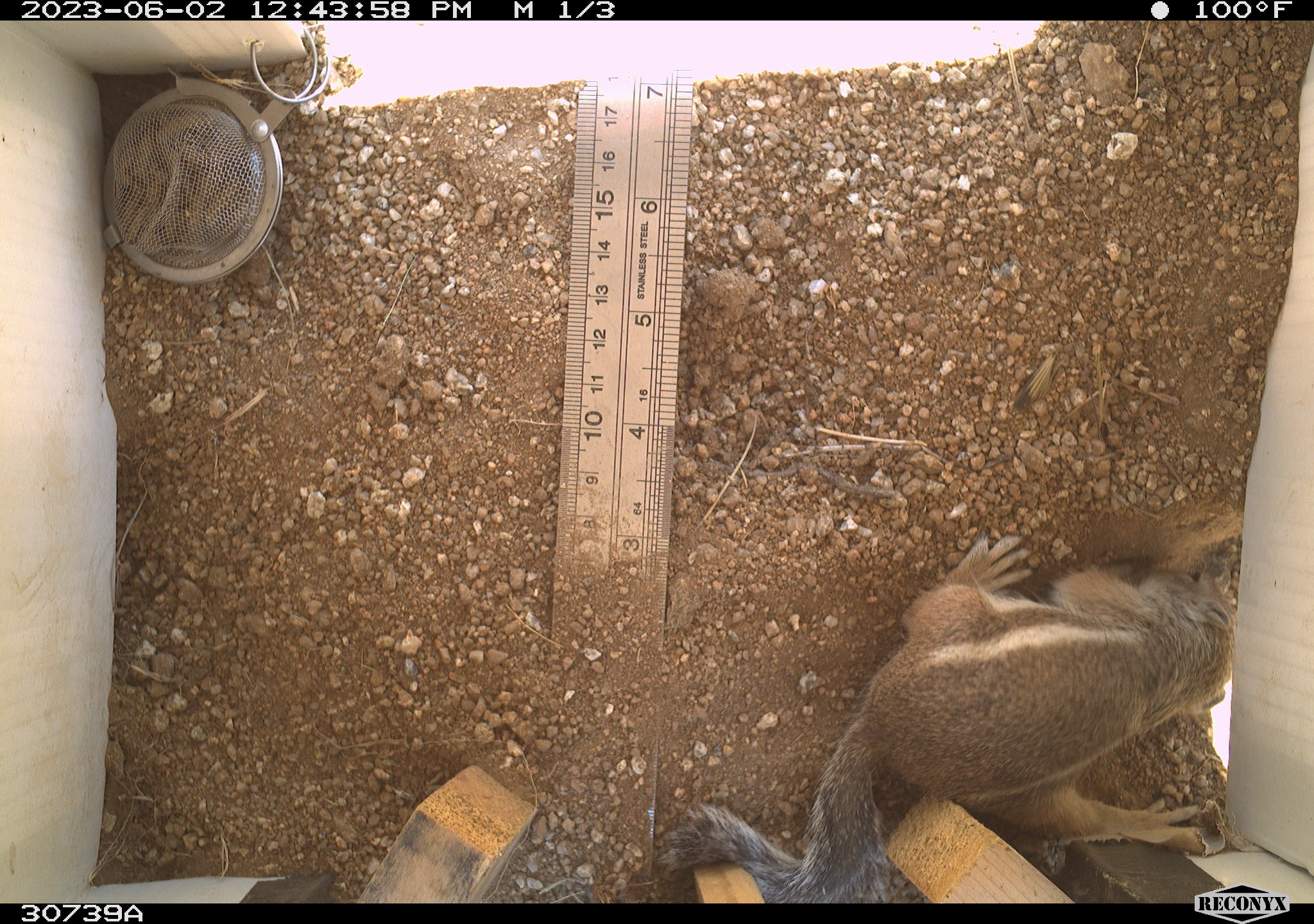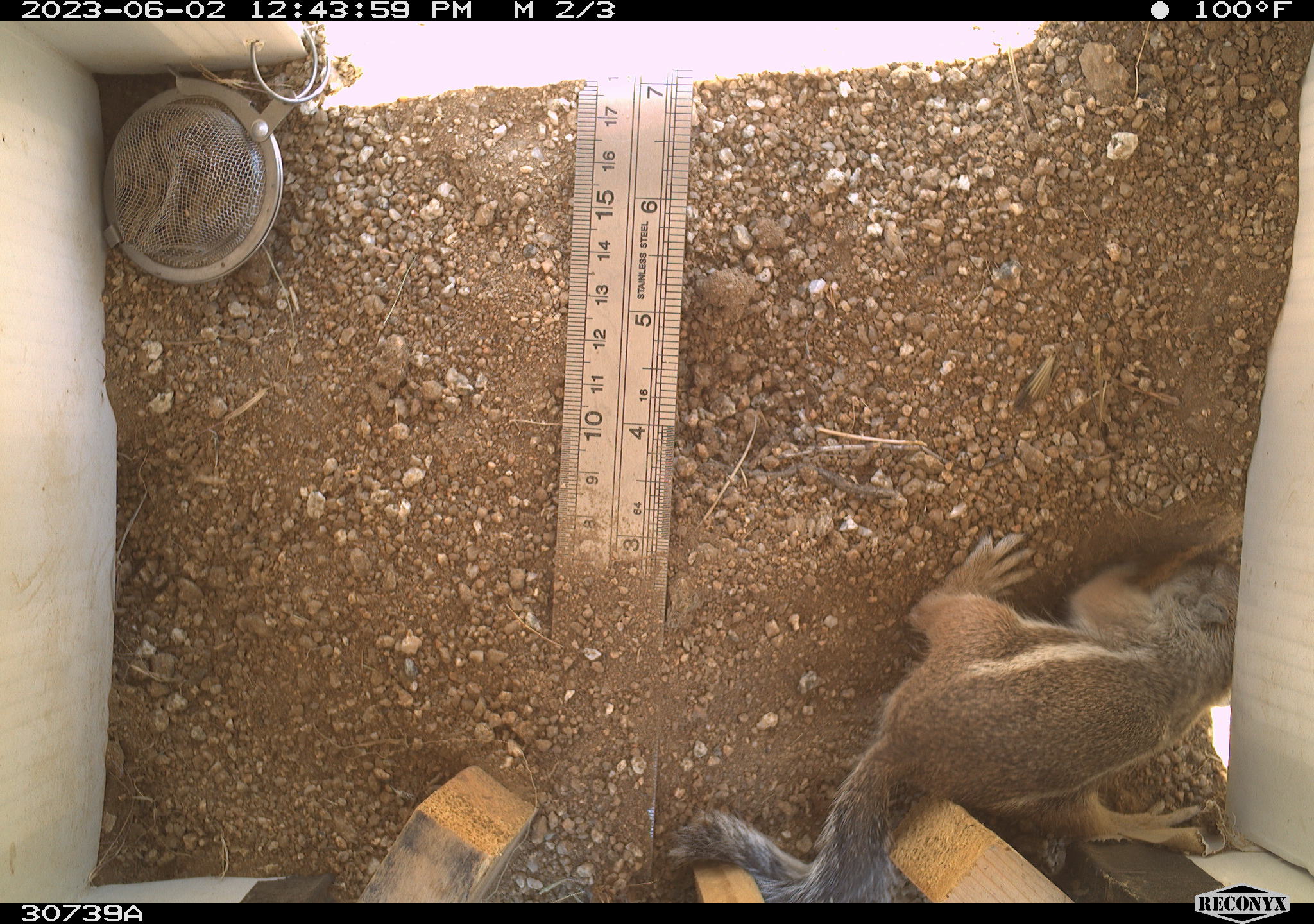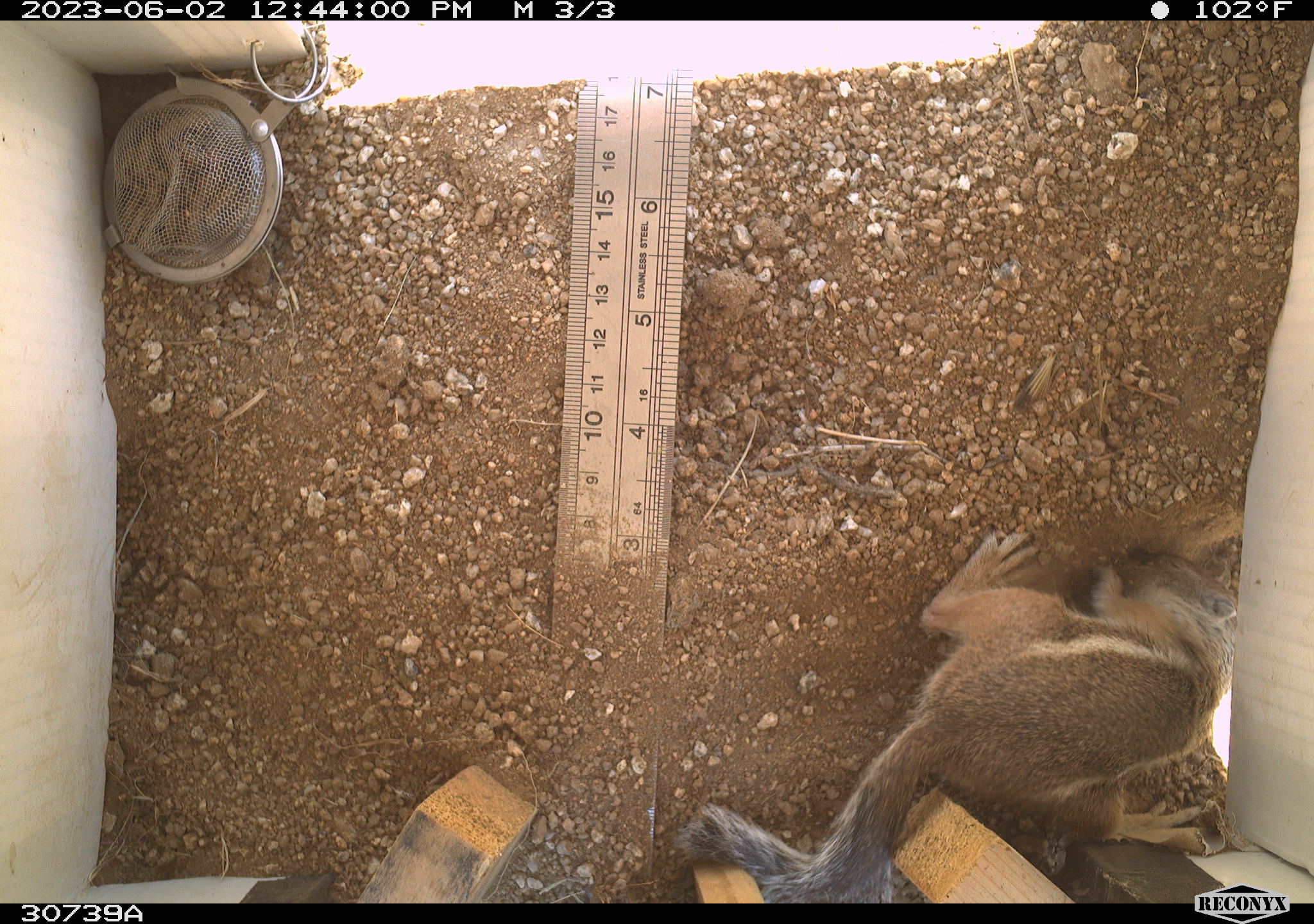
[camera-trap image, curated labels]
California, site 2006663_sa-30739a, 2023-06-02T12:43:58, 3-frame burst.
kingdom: Animalia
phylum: Chordata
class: Mammalia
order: Rodentia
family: Sciuridae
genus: Ammospermophilus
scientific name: Ammospermophilus leucurus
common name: white-tailed antelope squirrel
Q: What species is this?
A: White-tailed antelope squirrel (Ammospermophilus leucurus).